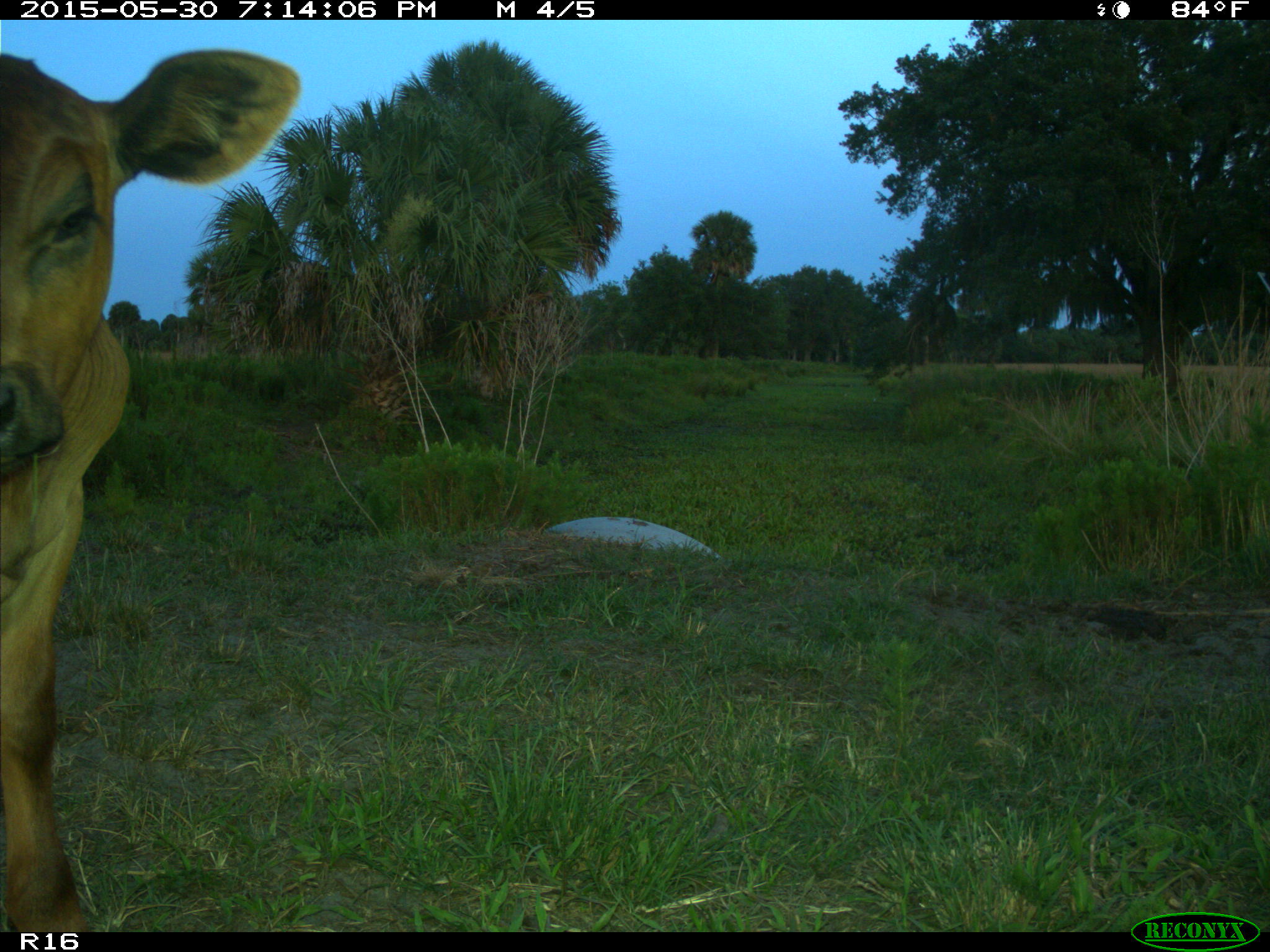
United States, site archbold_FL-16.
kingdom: Animalia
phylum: Chordata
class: Mammalia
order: Artiodactyla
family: Bovidae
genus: Bos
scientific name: Bos taurus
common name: domestic cow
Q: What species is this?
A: Bos taurus (domestic cow).